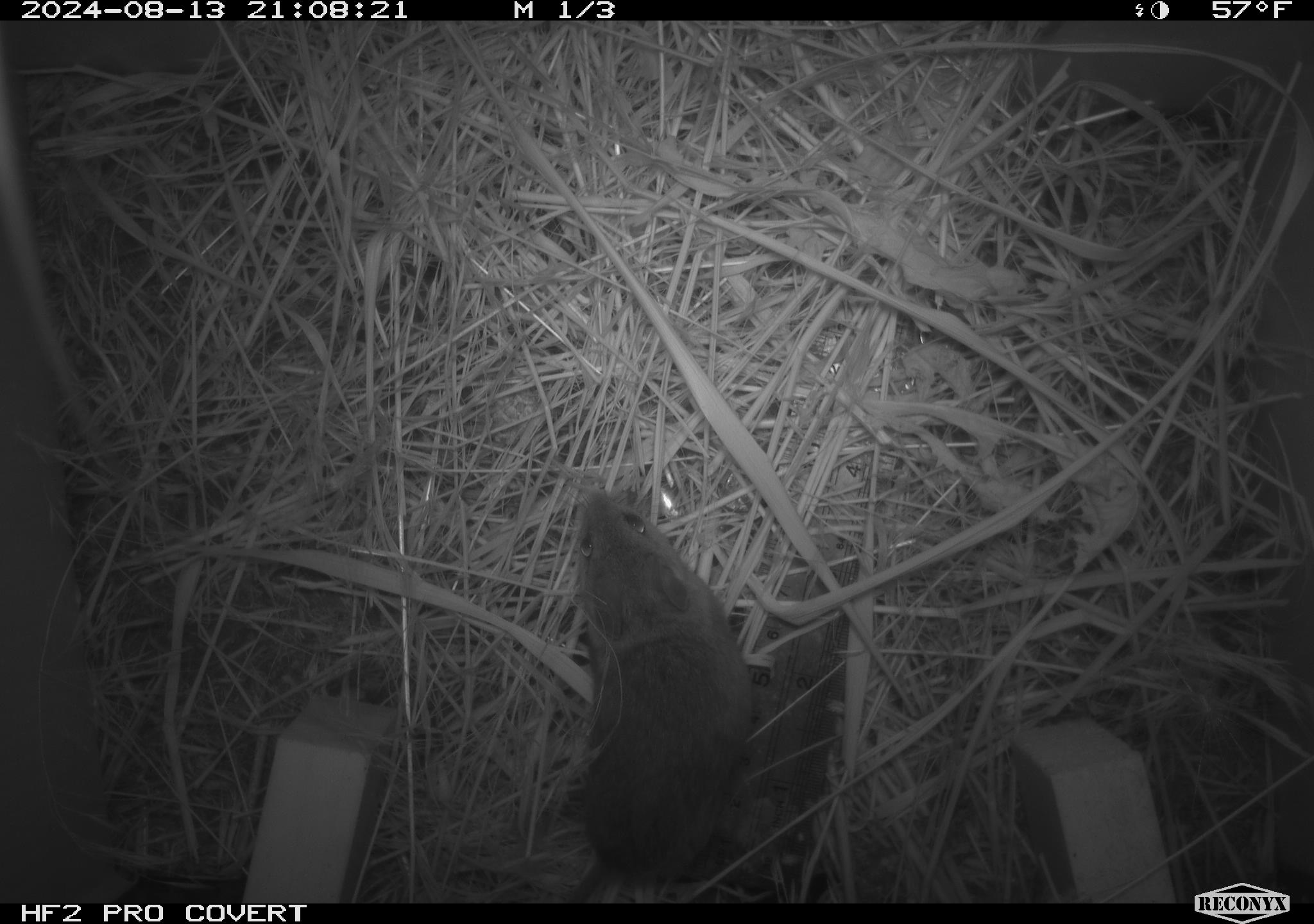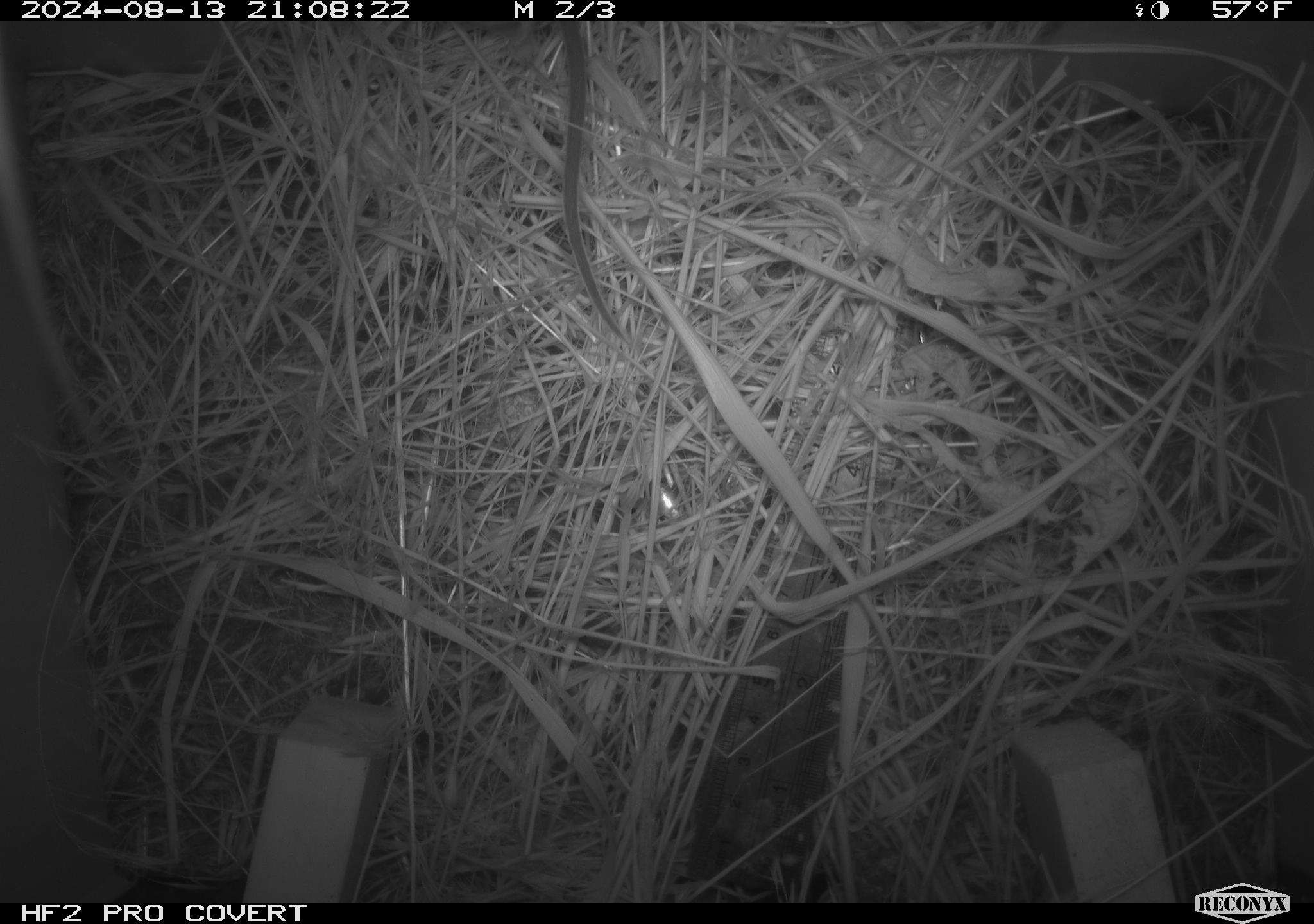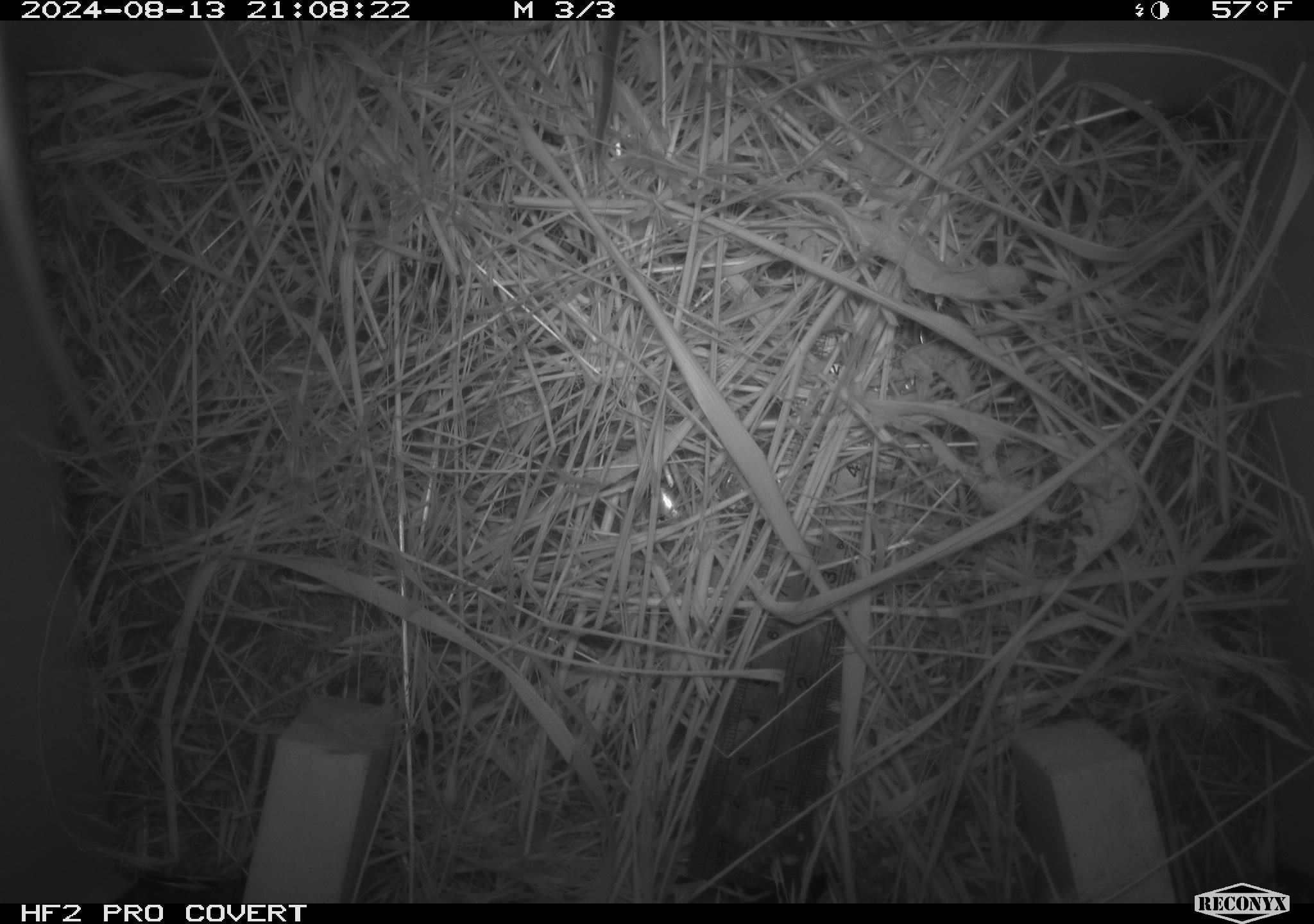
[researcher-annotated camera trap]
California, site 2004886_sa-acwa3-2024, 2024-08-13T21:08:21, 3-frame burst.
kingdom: Animalia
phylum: Chordata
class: Mammalia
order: Rodentia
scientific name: Rodentia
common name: mouse species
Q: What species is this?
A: Mouse species (Rodentia).